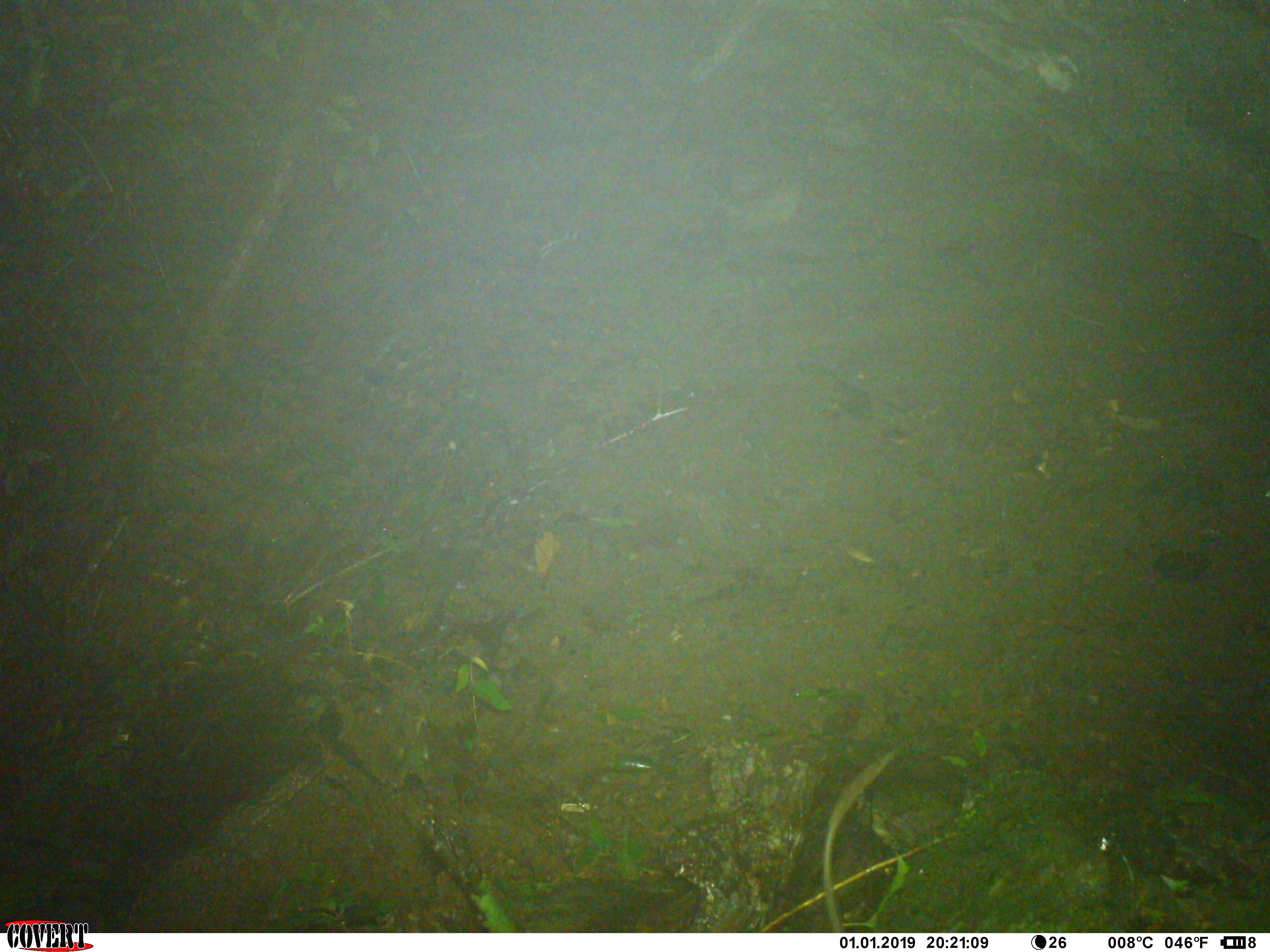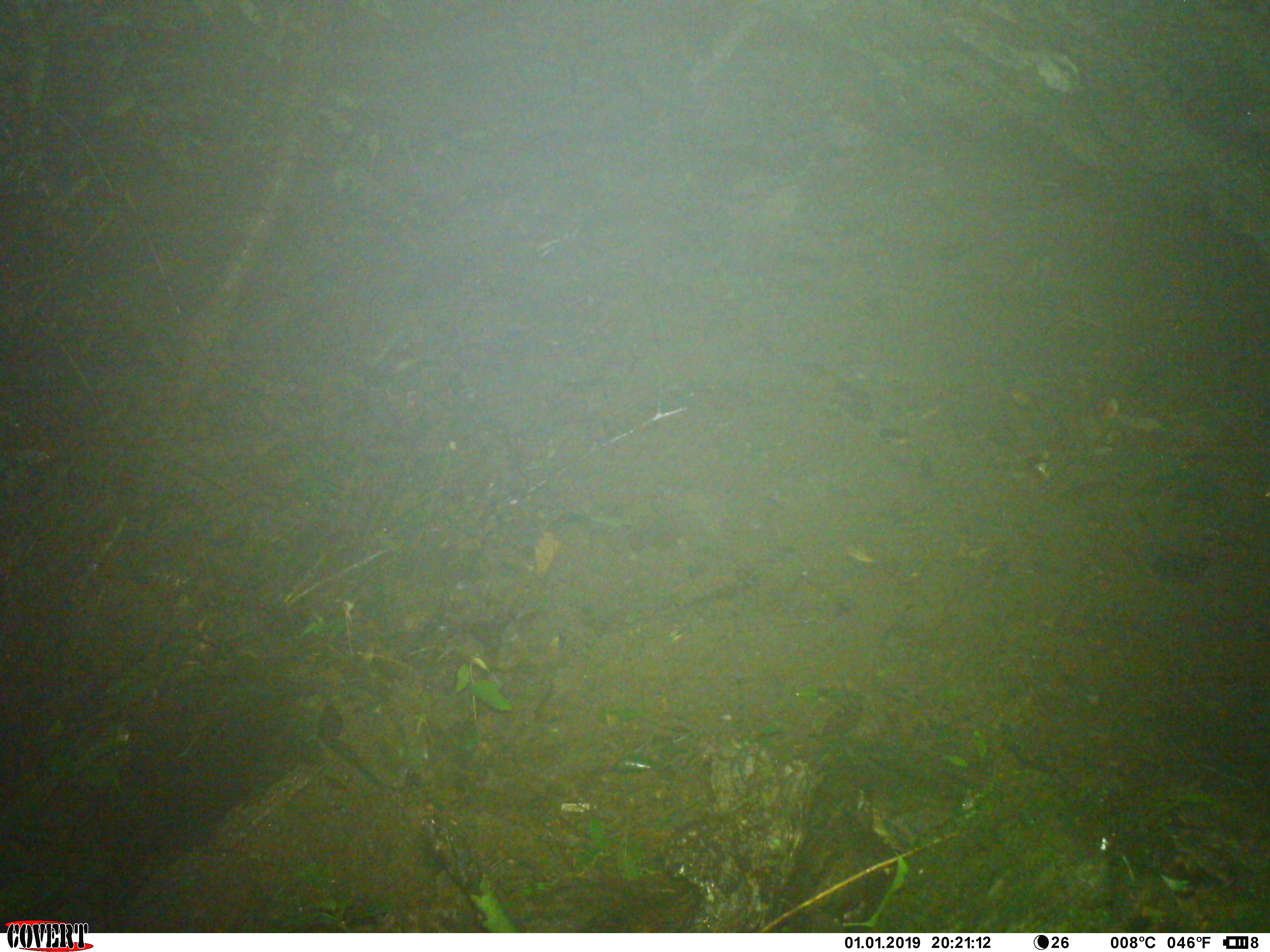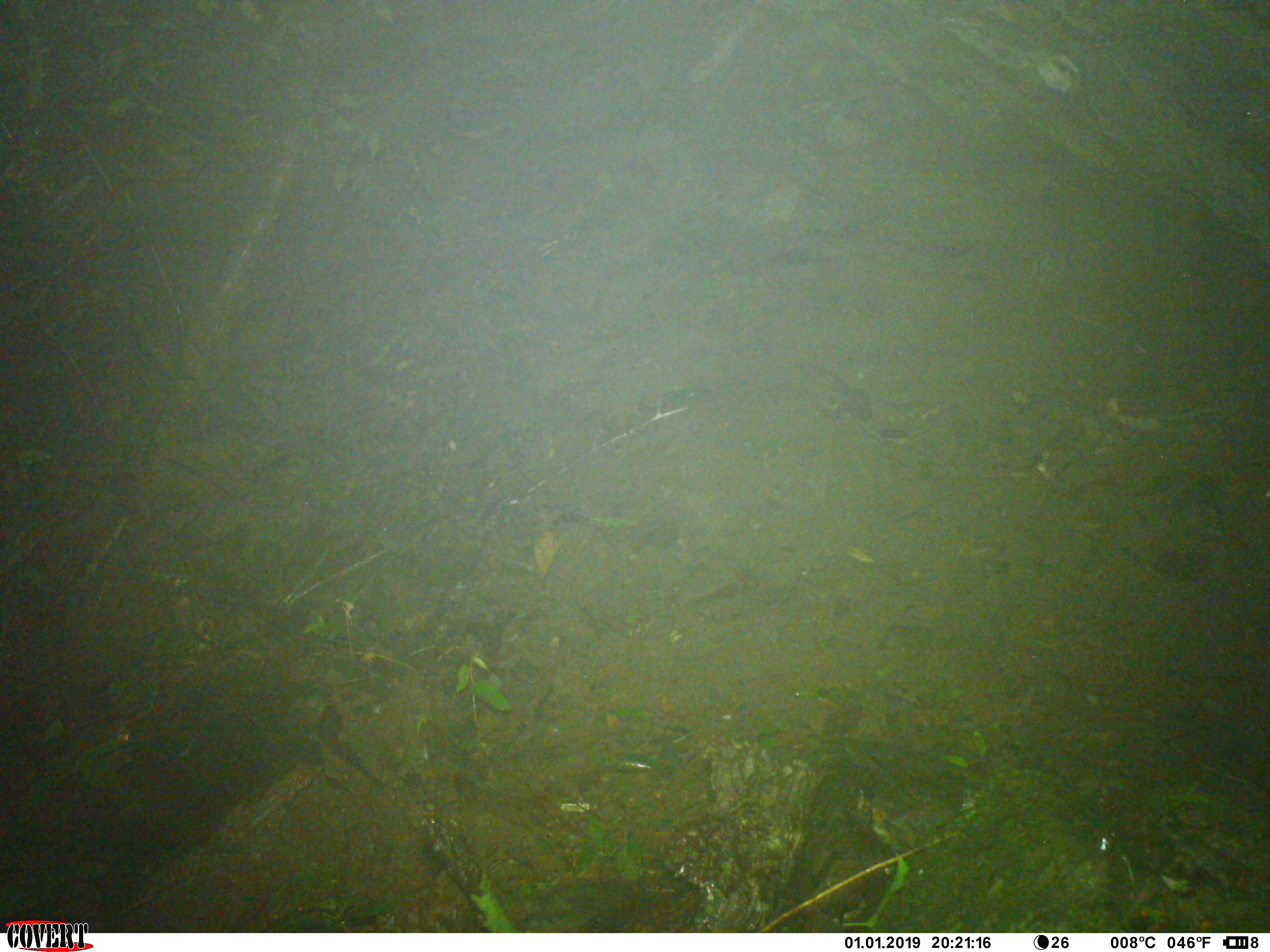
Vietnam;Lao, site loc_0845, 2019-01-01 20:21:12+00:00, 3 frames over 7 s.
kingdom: Animalia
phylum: Chordata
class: Mammalia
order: Rodentia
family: Muridae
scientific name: Muridae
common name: old-world mice and rats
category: unidentified murid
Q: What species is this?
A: Unidentified murid (old-world mice and rats) (Muridae).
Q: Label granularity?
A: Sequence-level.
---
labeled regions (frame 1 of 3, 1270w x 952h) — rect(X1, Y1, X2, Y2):
unidentified murid: rect(820, 745, 900, 933)